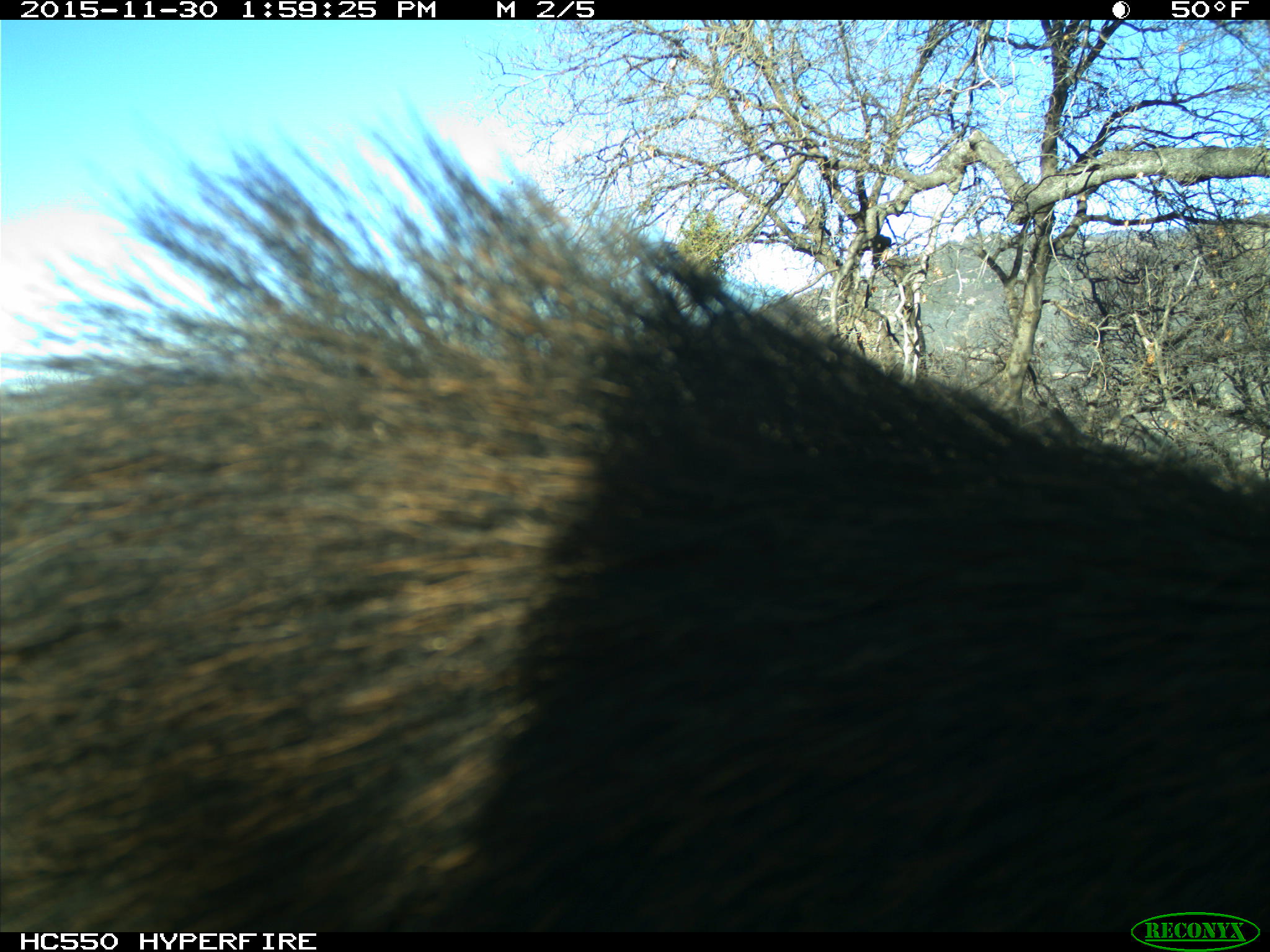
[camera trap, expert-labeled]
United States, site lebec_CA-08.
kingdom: Animalia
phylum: Chordata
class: Mammalia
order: Artiodactyla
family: Suidae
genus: Sus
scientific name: Sus scrofa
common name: wild boar